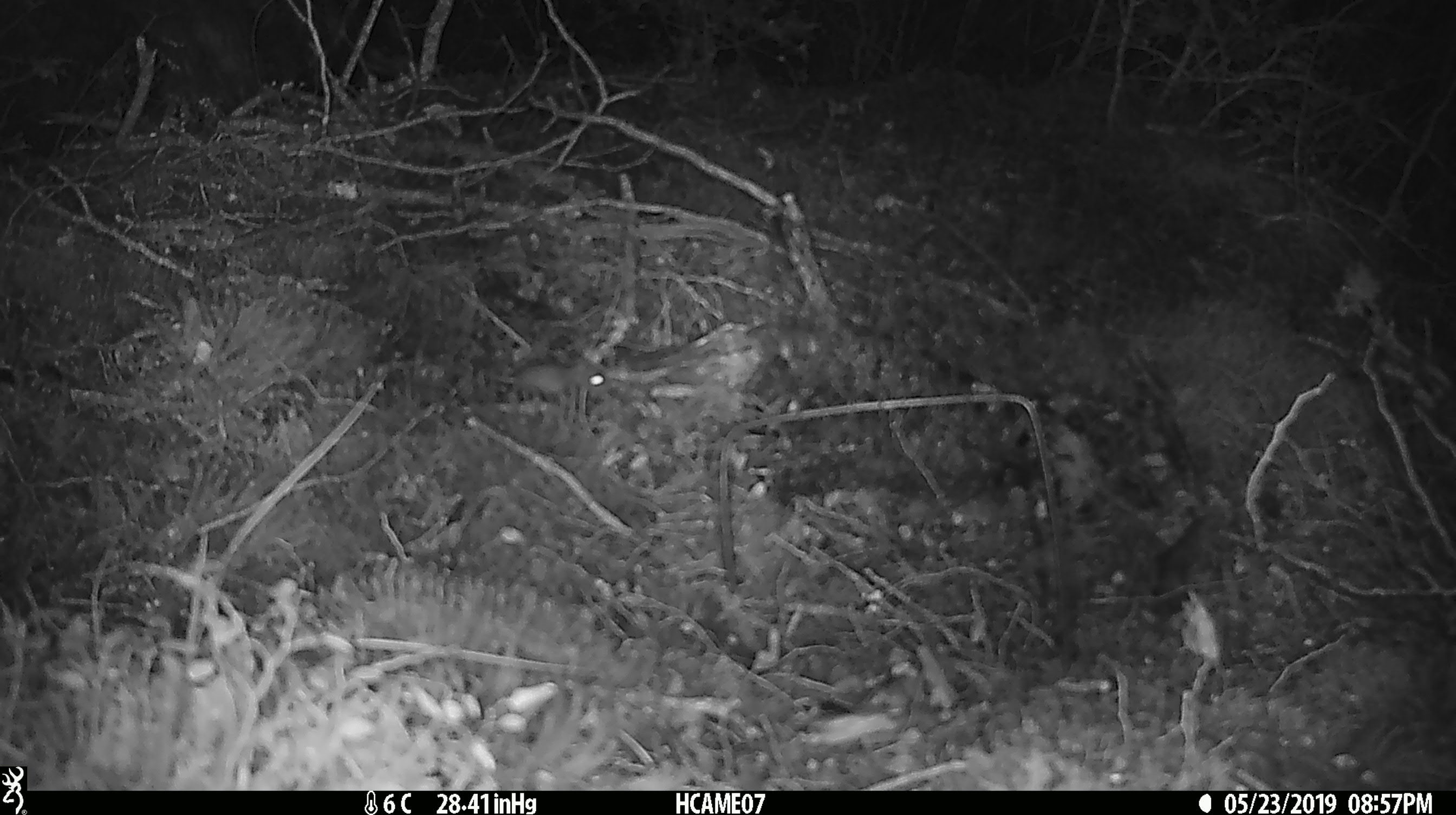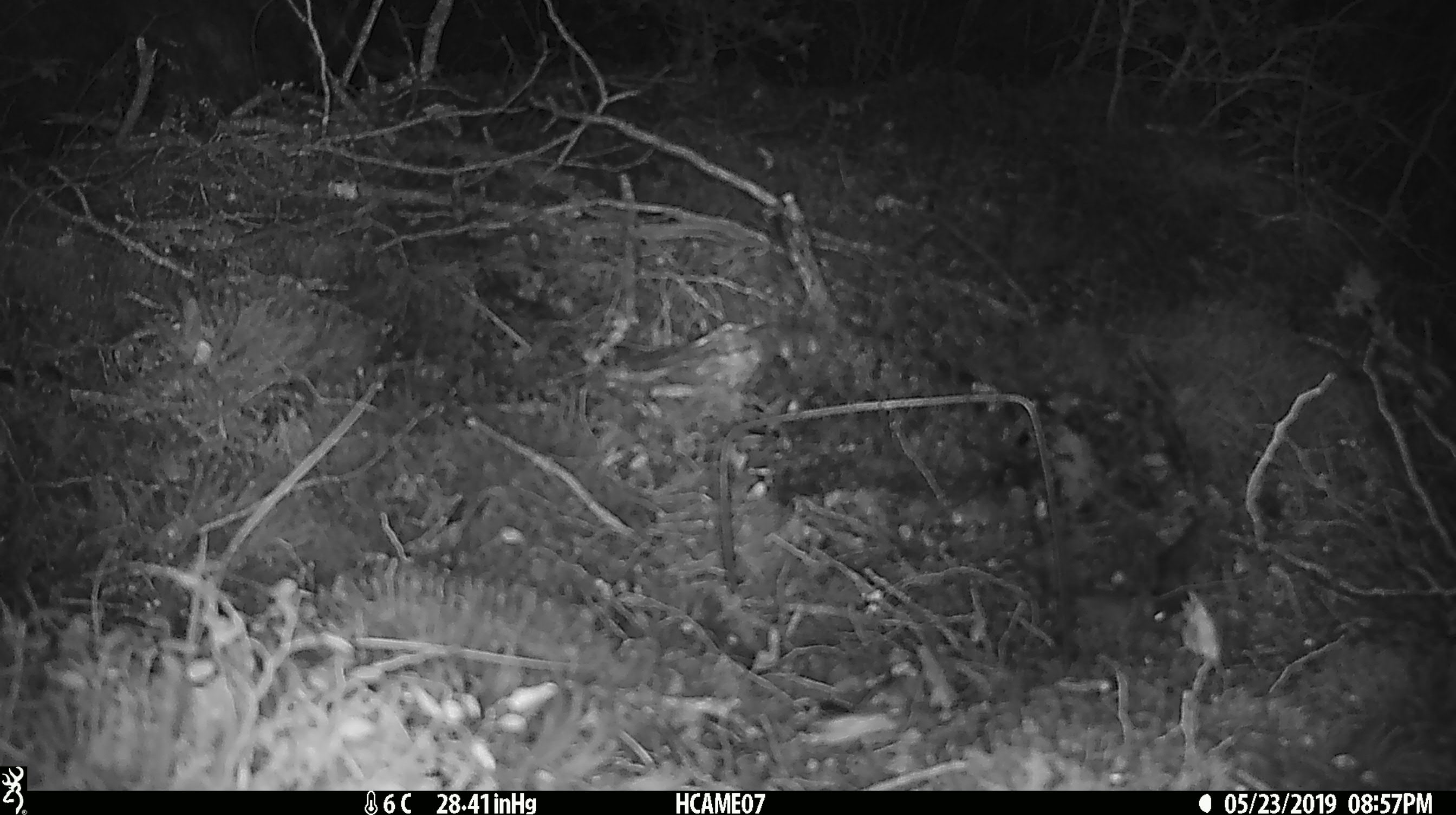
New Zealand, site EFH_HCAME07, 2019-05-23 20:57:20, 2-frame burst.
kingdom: Animalia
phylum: Chordata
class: Mammalia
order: Rodentia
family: Muridae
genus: Mus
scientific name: Mus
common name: mouse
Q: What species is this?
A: Mouse (Mus).